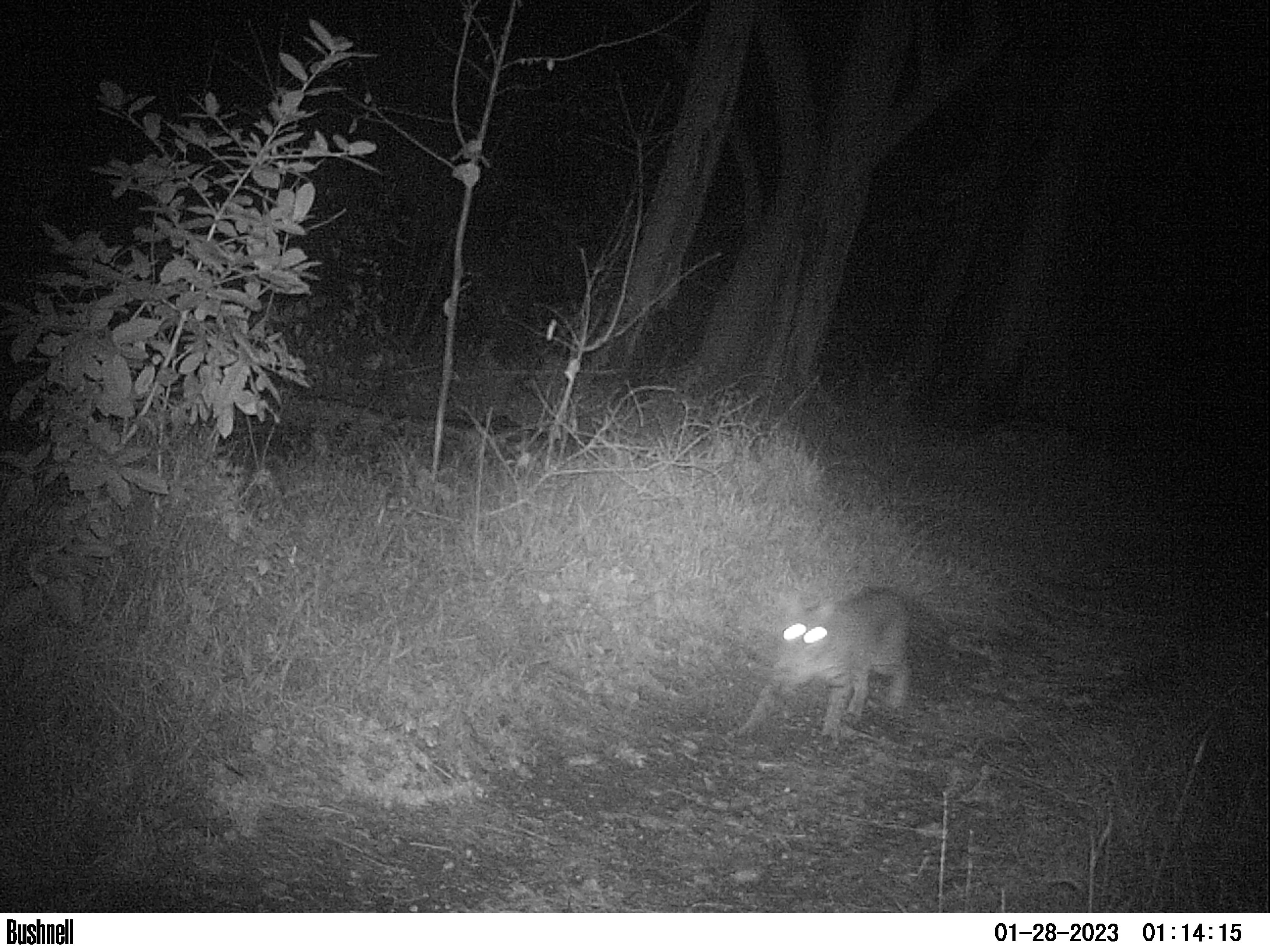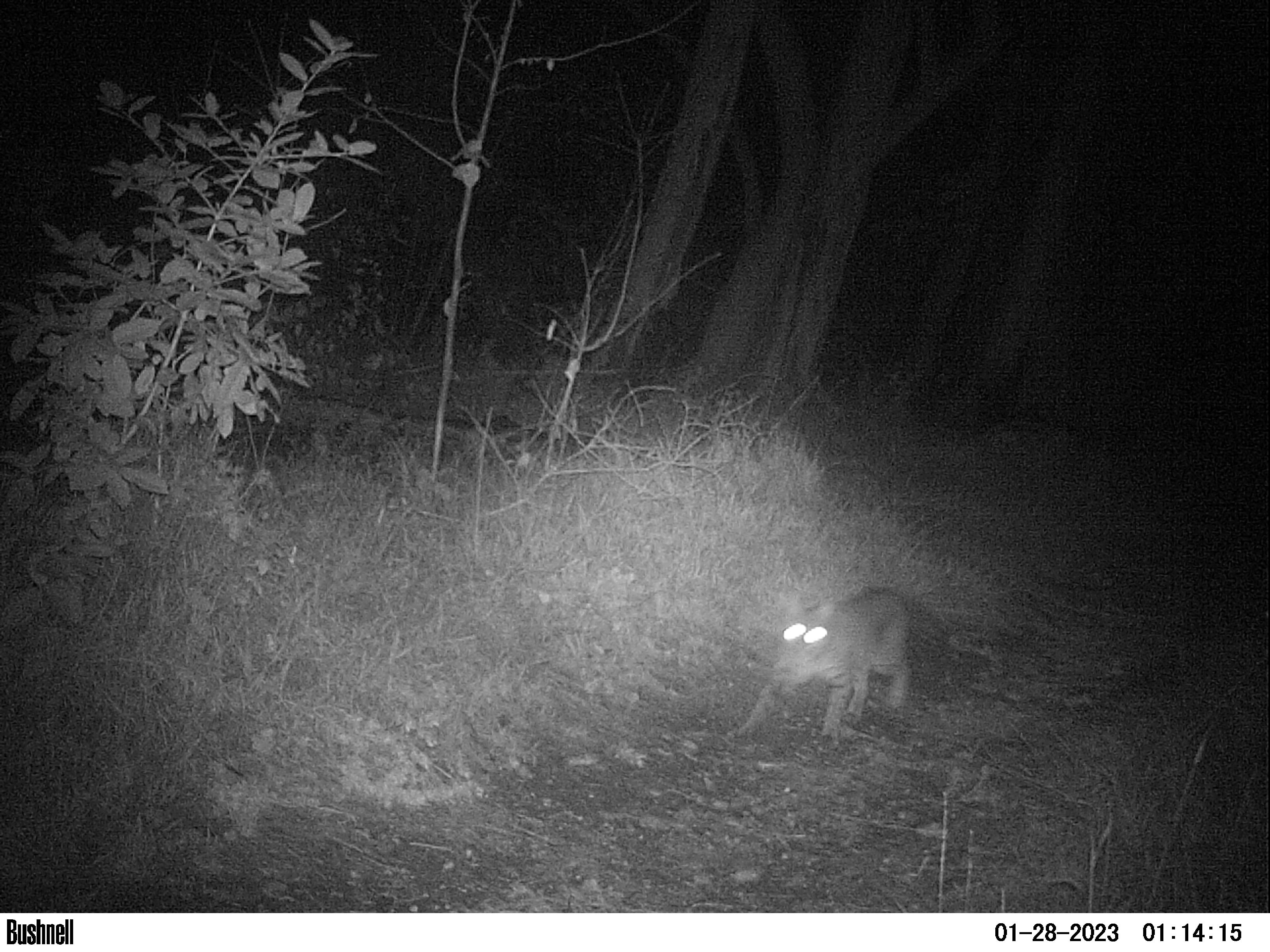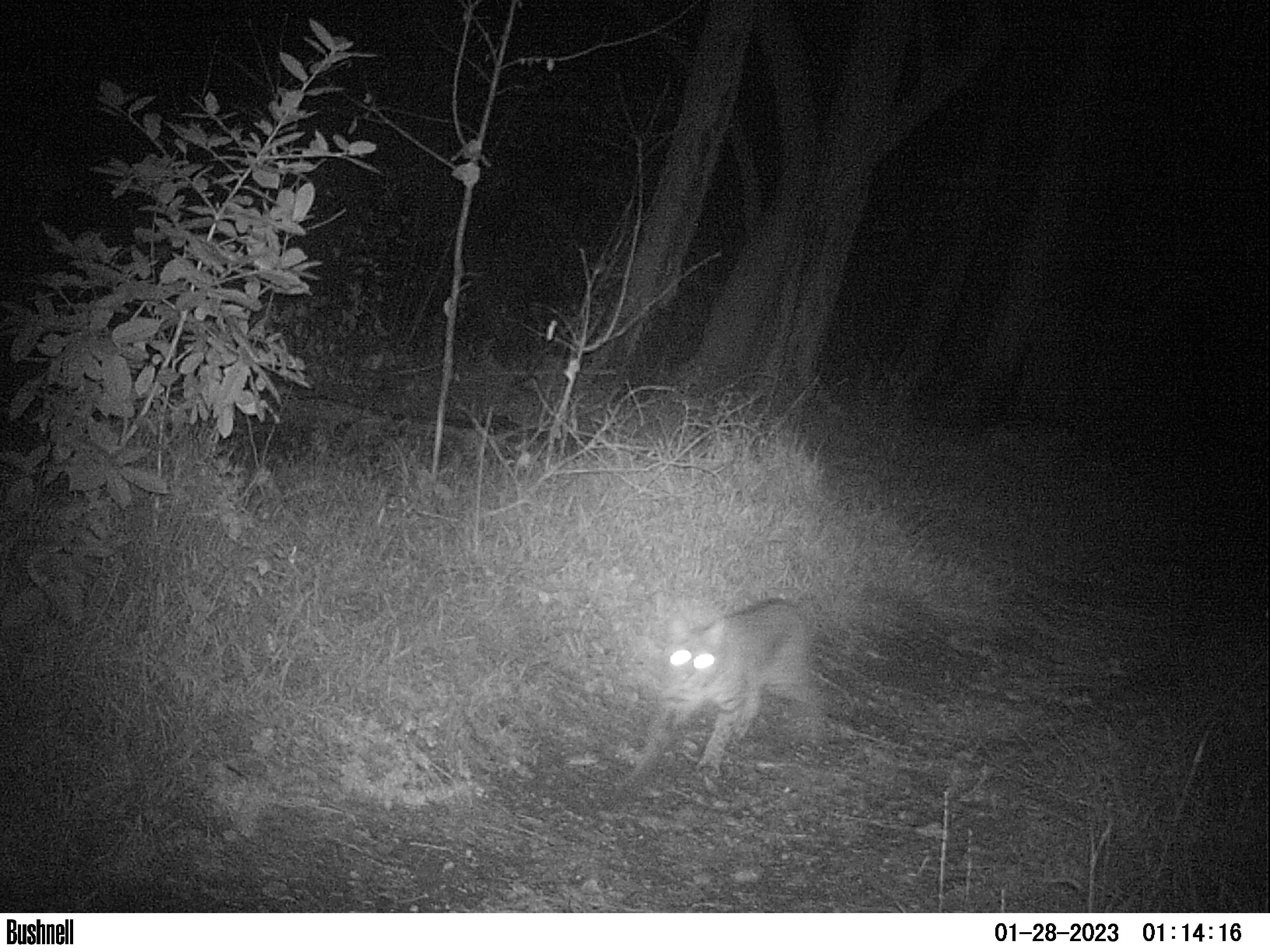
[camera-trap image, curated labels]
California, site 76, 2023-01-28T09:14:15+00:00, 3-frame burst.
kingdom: Animalia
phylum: Chordata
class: Mammalia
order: Carnivora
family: Felidae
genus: Lynx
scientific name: Lynx rufus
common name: bobcat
Bobcat (Lynx rufus).